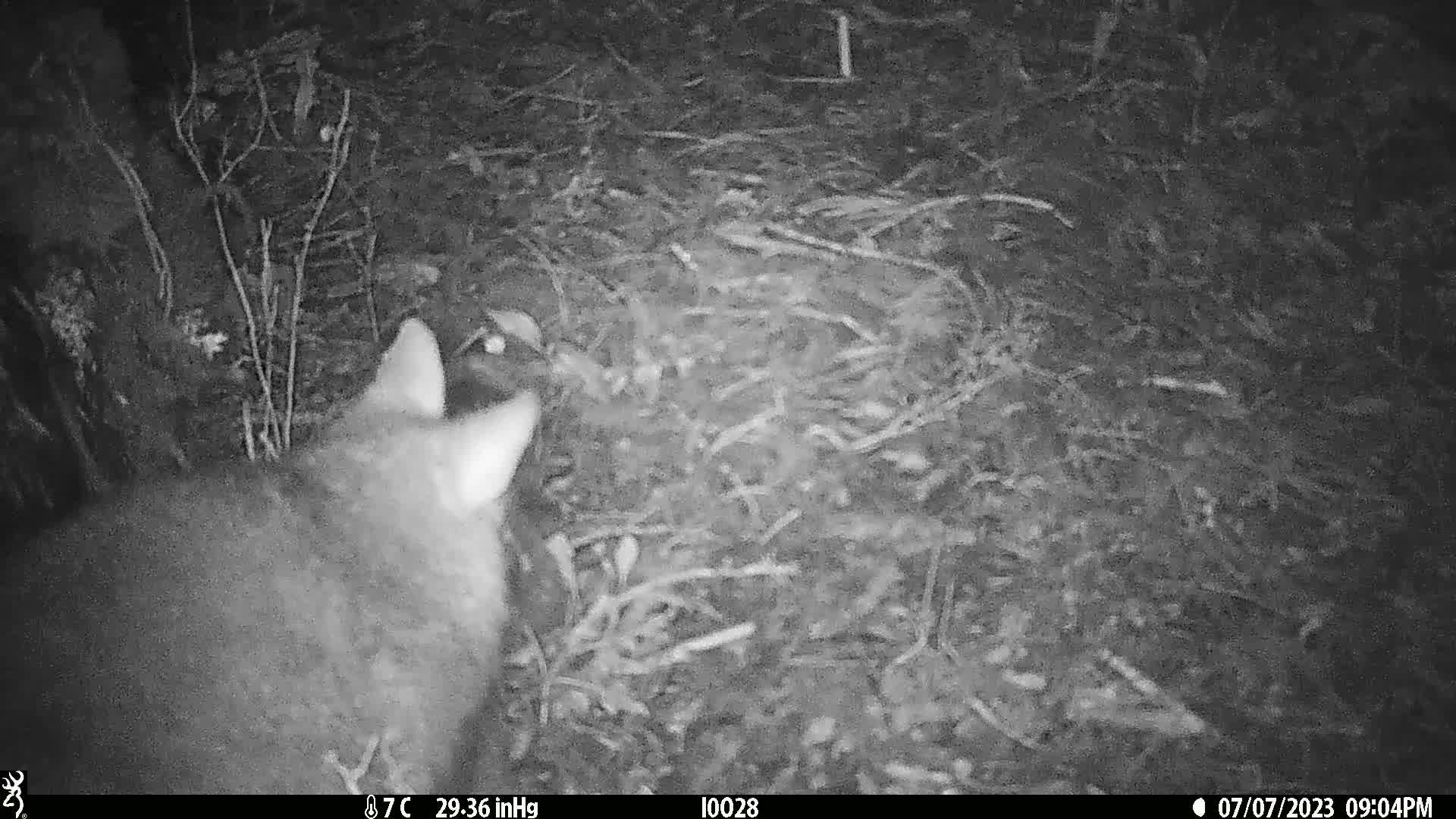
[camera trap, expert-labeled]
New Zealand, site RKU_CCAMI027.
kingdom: Animalia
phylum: Chordata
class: Mammalia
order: Diprotodontia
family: Phalangeridae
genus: Trichosurus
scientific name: Trichosurus vulpecula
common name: common brushtail possum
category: possum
Possum (common brushtail possum) (Trichosurus vulpecula).